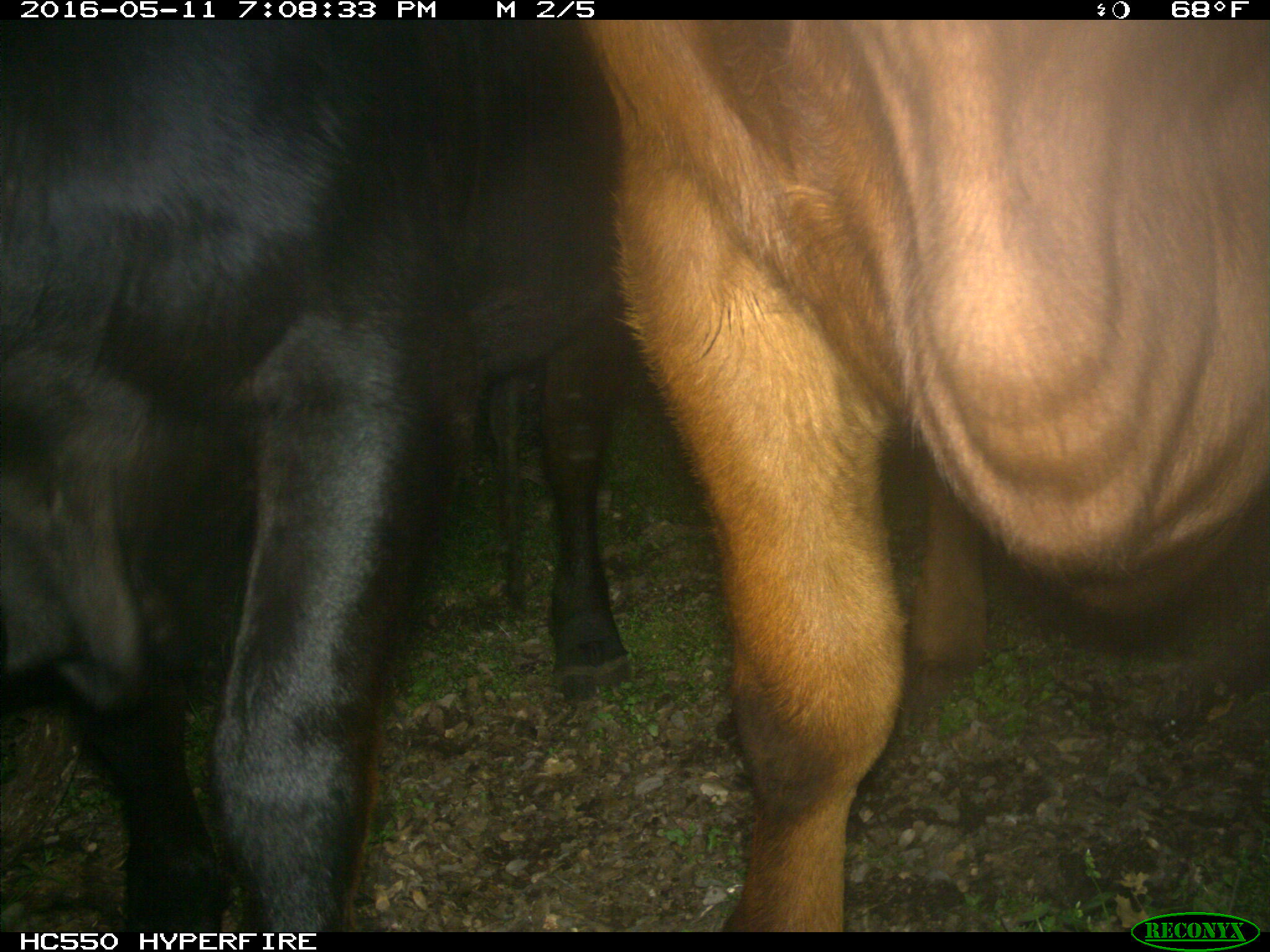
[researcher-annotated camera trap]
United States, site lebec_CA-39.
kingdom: Animalia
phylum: Chordata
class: Mammalia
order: Artiodactyla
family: Bovidae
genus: Bos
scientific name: Bos taurus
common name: domestic cow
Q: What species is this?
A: Bos taurus (domestic cow).